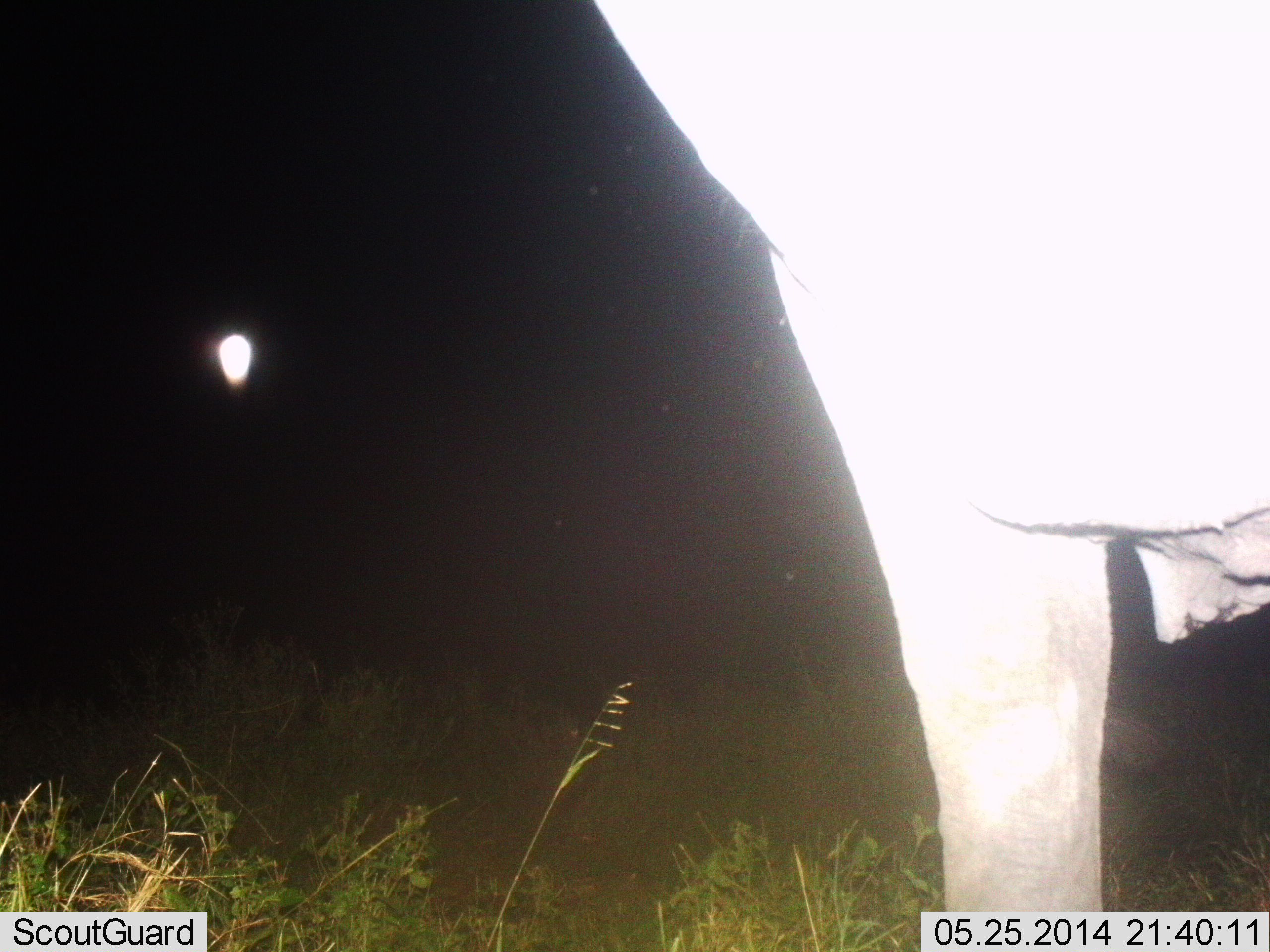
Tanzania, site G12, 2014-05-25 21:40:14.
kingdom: Animalia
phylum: Chordata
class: Mammalia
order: Proboscidea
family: Elephantidae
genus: Loxodonta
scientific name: Loxodonta africana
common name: african bush elephant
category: elephant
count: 1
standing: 100%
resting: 0%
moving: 0%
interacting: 0%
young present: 0%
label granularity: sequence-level